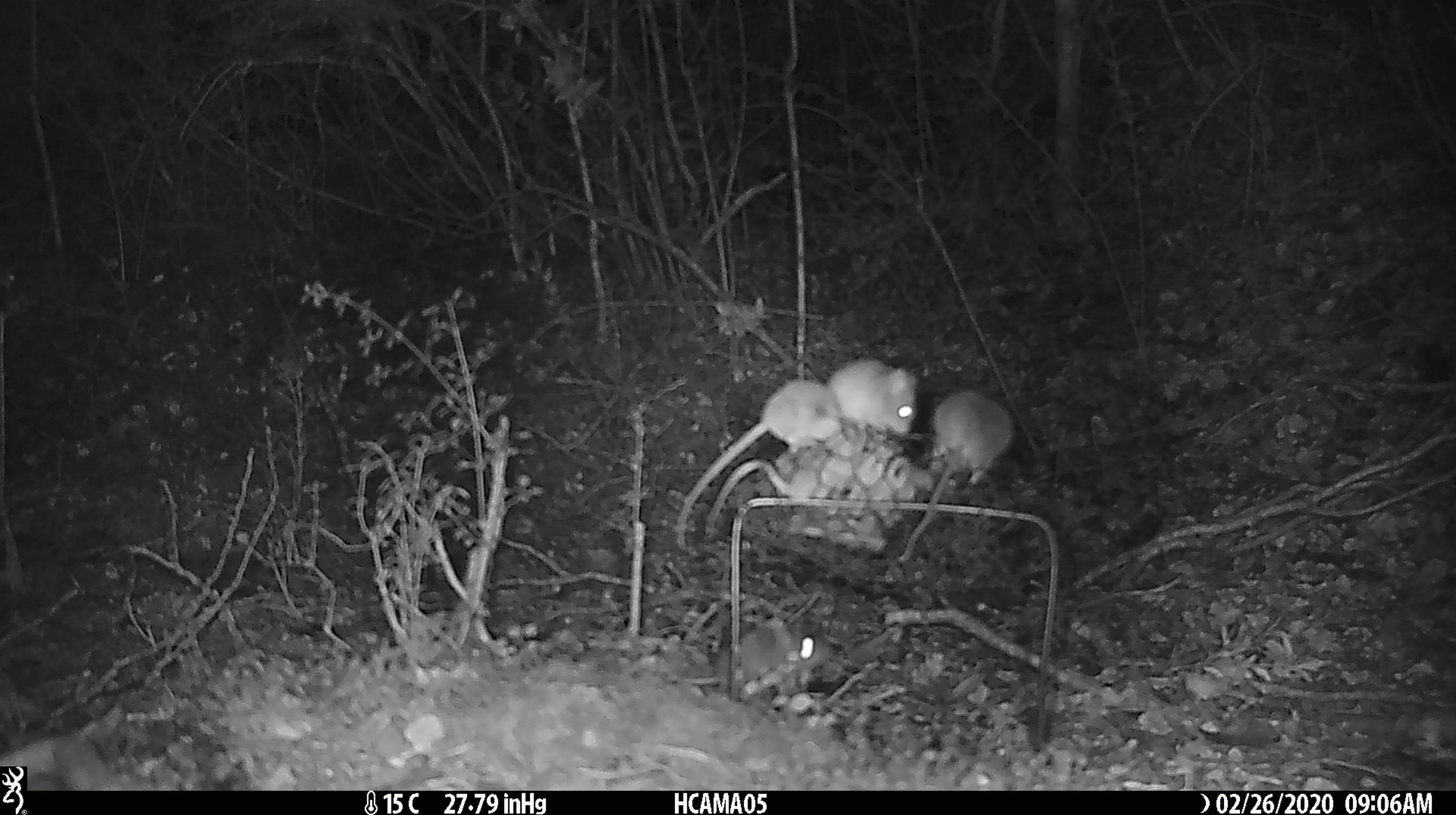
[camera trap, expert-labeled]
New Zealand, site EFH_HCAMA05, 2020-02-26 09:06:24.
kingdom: Animalia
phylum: Chordata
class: Mammalia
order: Rodentia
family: Muridae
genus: Mus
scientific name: Mus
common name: mouse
Mouse (Mus).